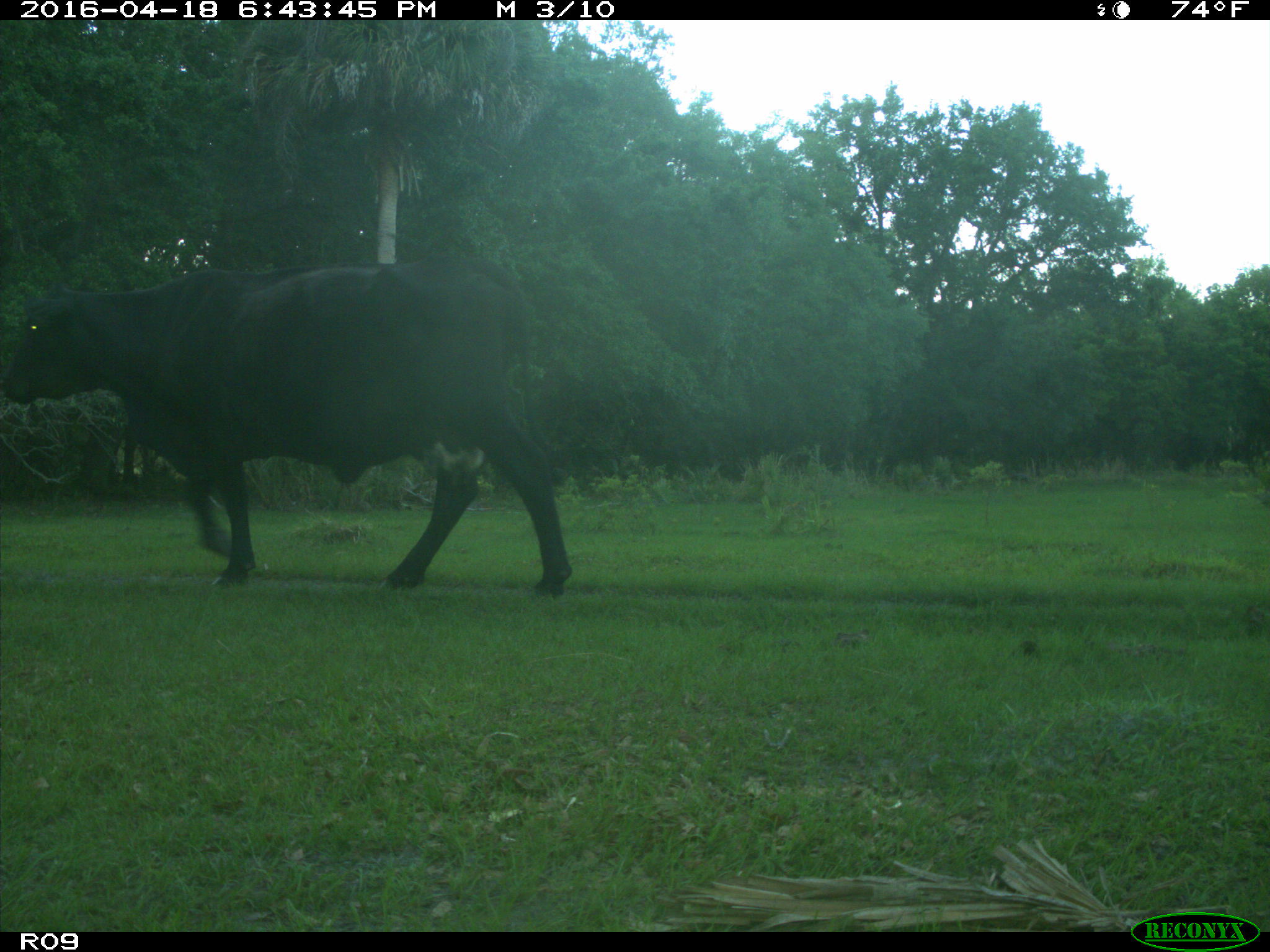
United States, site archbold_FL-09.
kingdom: Animalia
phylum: Chordata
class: Mammalia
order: Artiodactyla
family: Bovidae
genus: Bos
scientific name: Bos taurus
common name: domestic cow